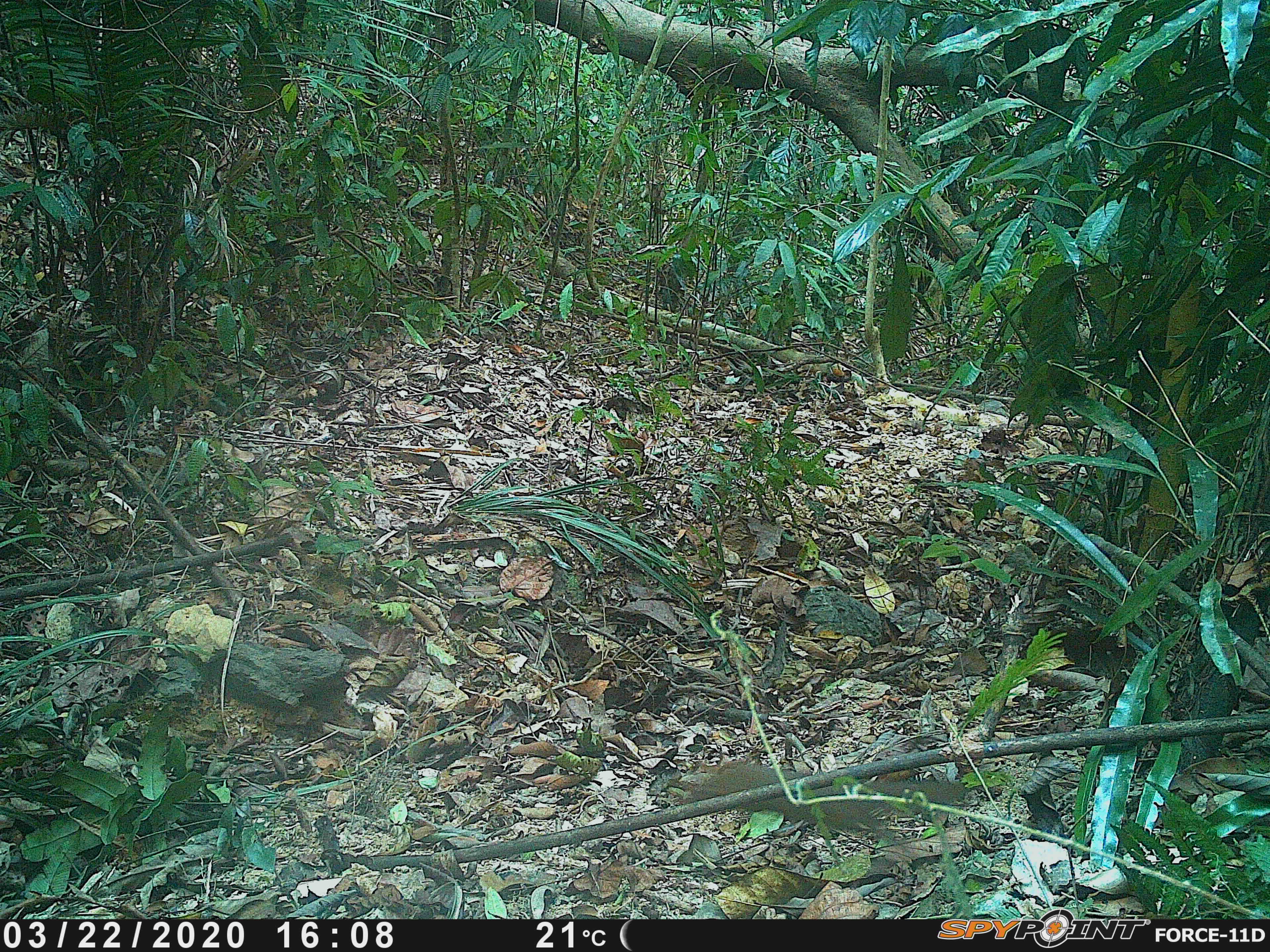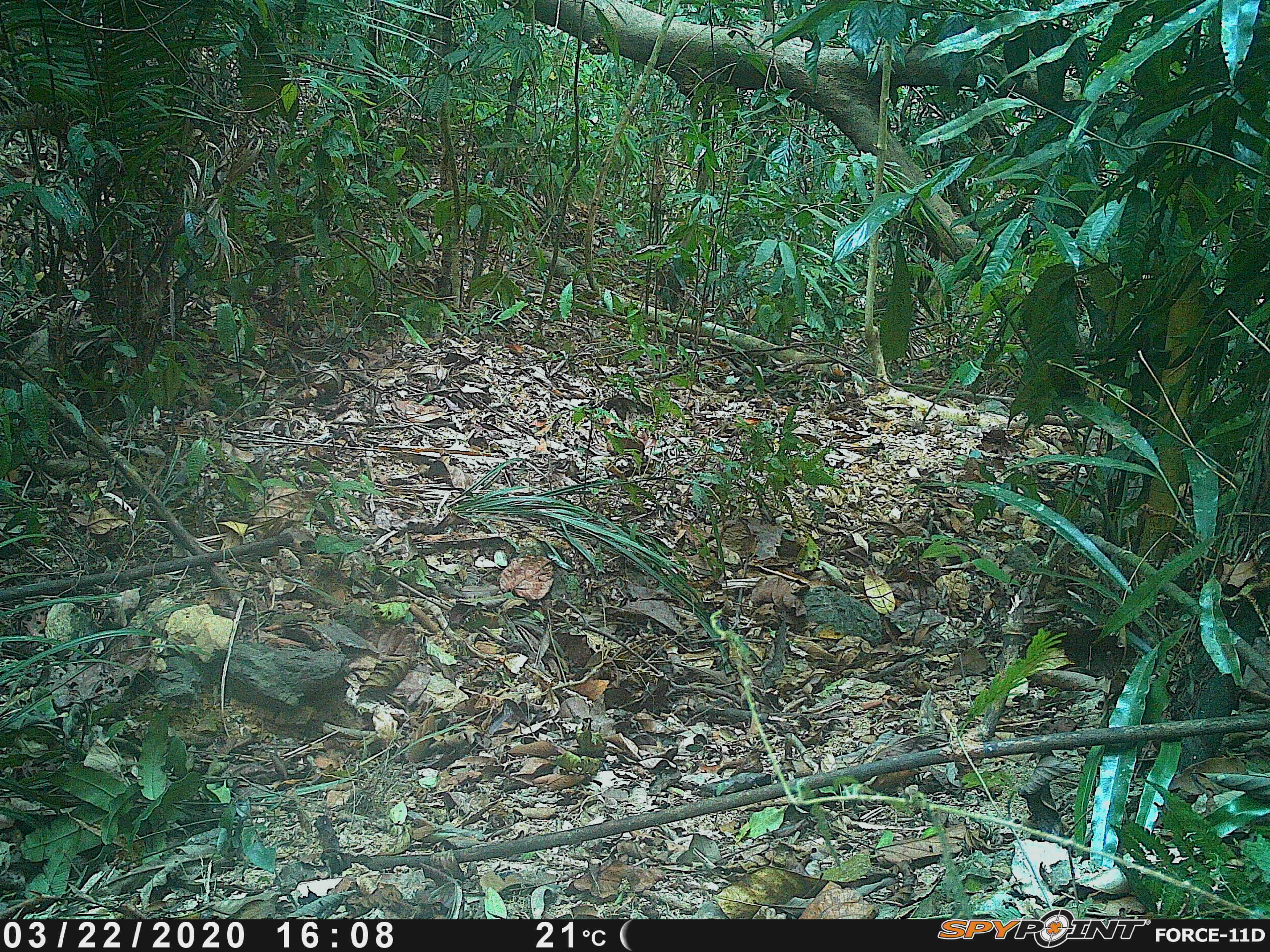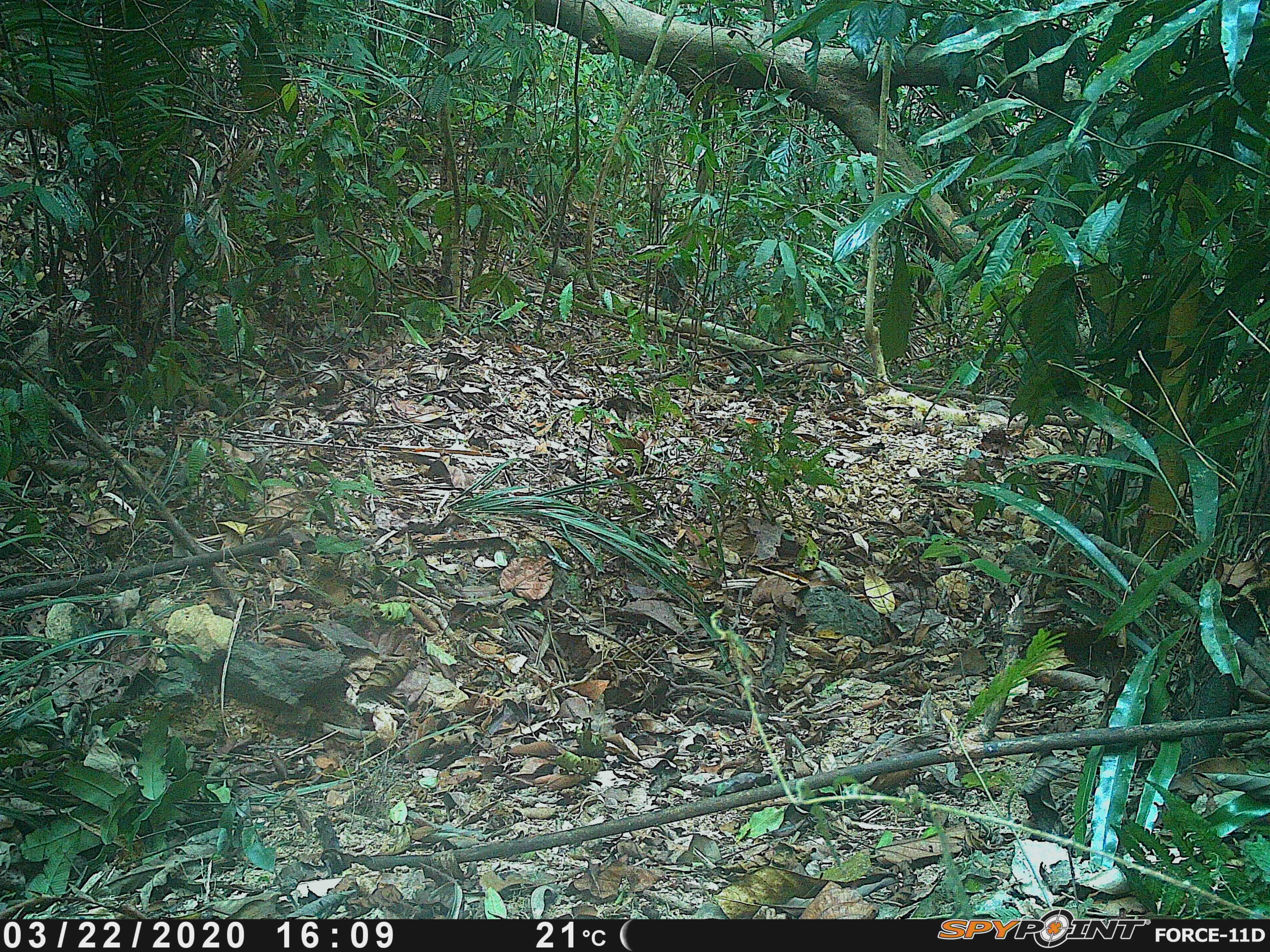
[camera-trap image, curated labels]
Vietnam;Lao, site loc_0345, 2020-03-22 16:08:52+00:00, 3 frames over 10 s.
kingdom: Animalia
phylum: Chordata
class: Mammalia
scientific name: Mammalia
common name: mammal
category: unidentified small mammal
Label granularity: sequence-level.